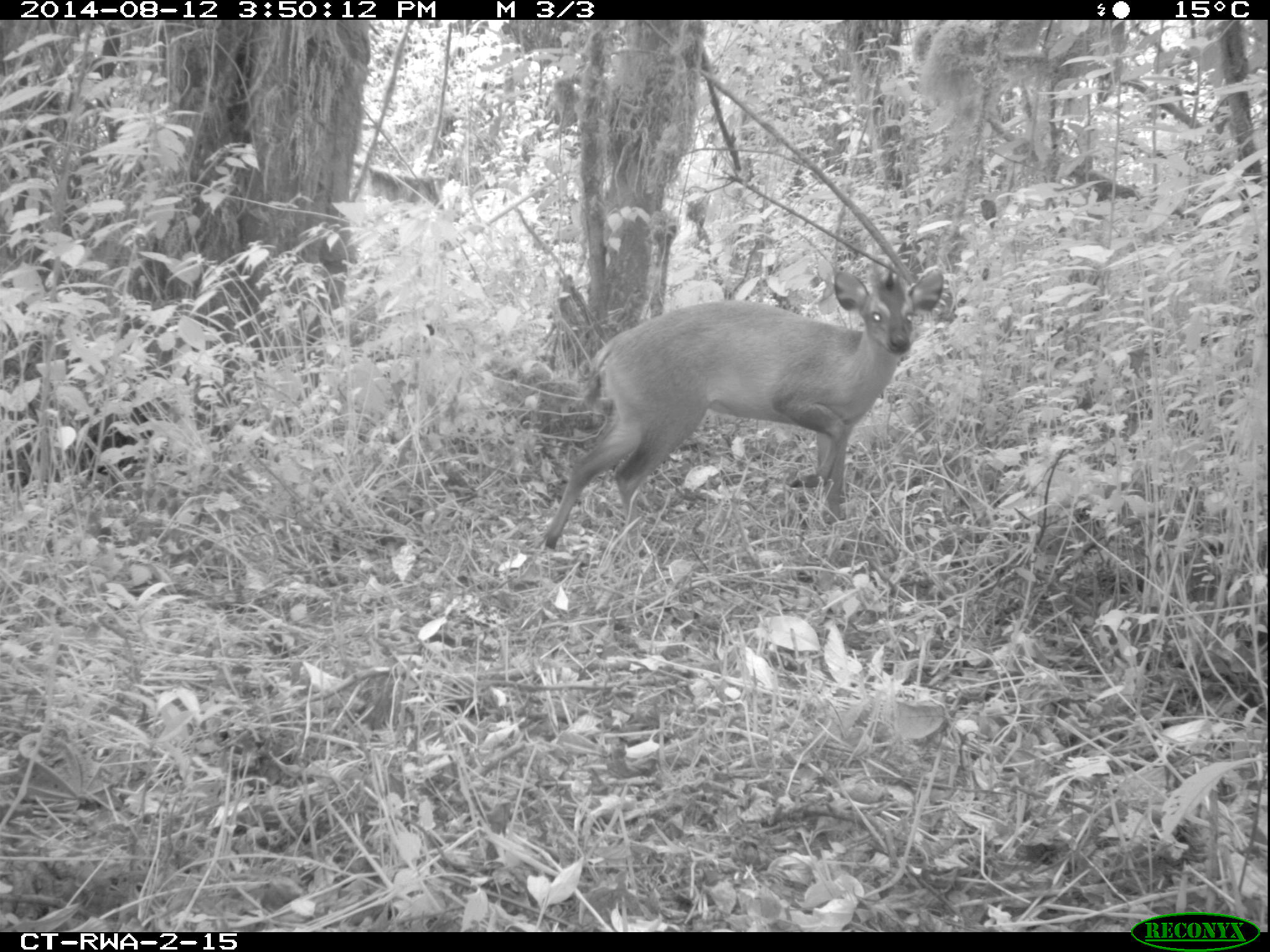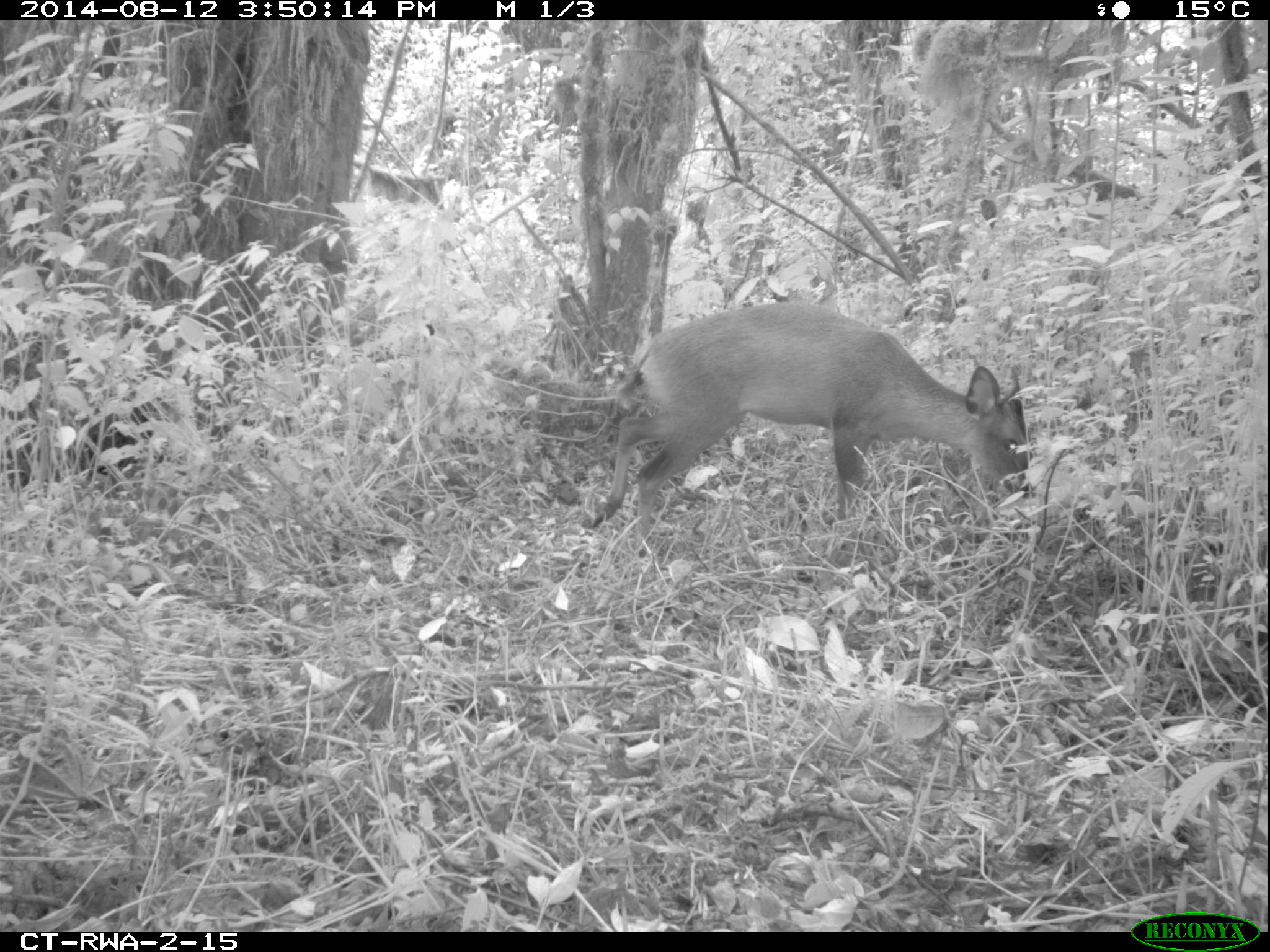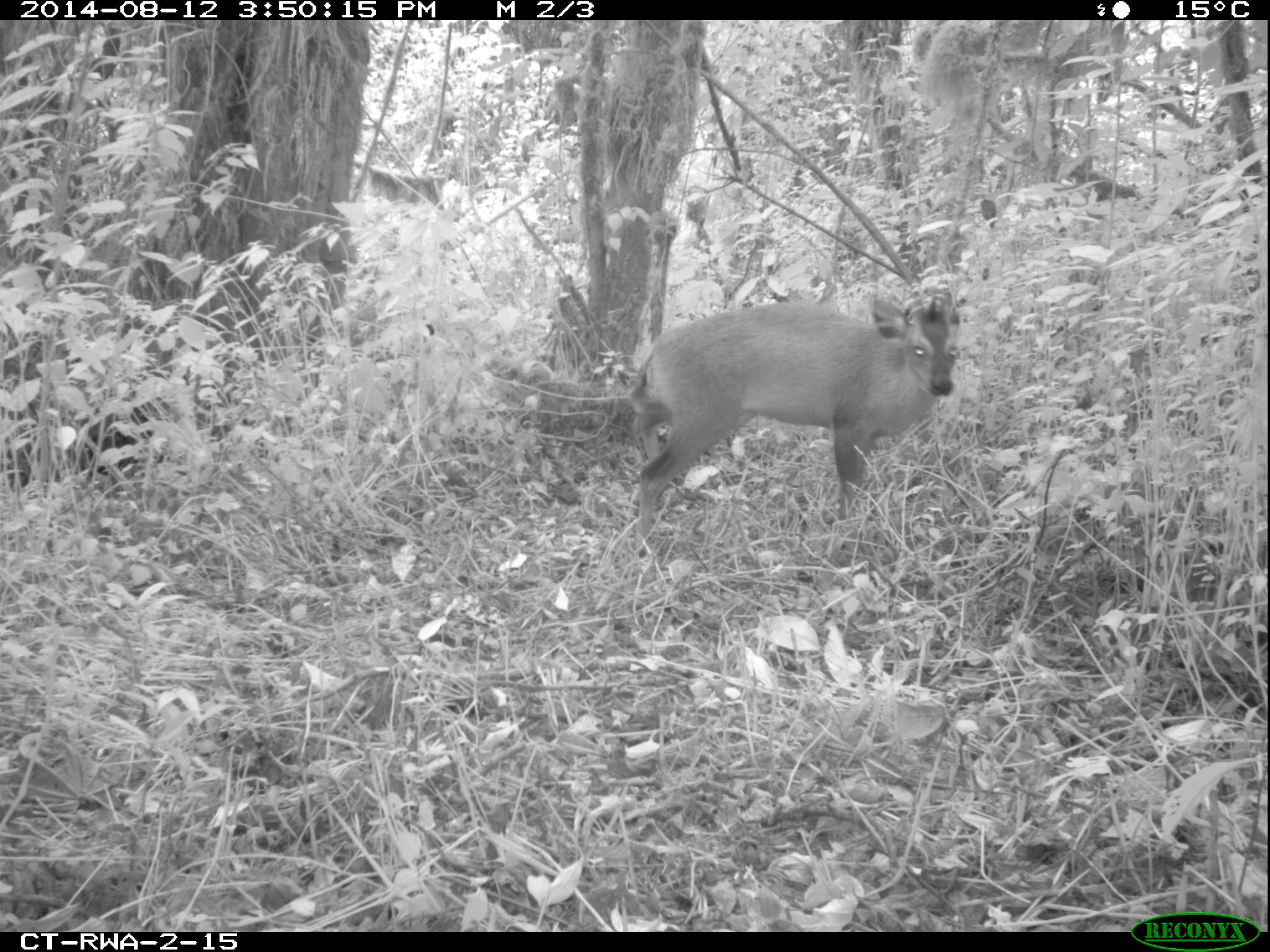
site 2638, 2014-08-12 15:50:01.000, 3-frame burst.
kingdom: Animalia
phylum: Chordata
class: Mammalia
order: Artiodactyla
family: Bovidae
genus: Cephalophus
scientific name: Cephalophus nigrifrons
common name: black-fronted duiker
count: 1